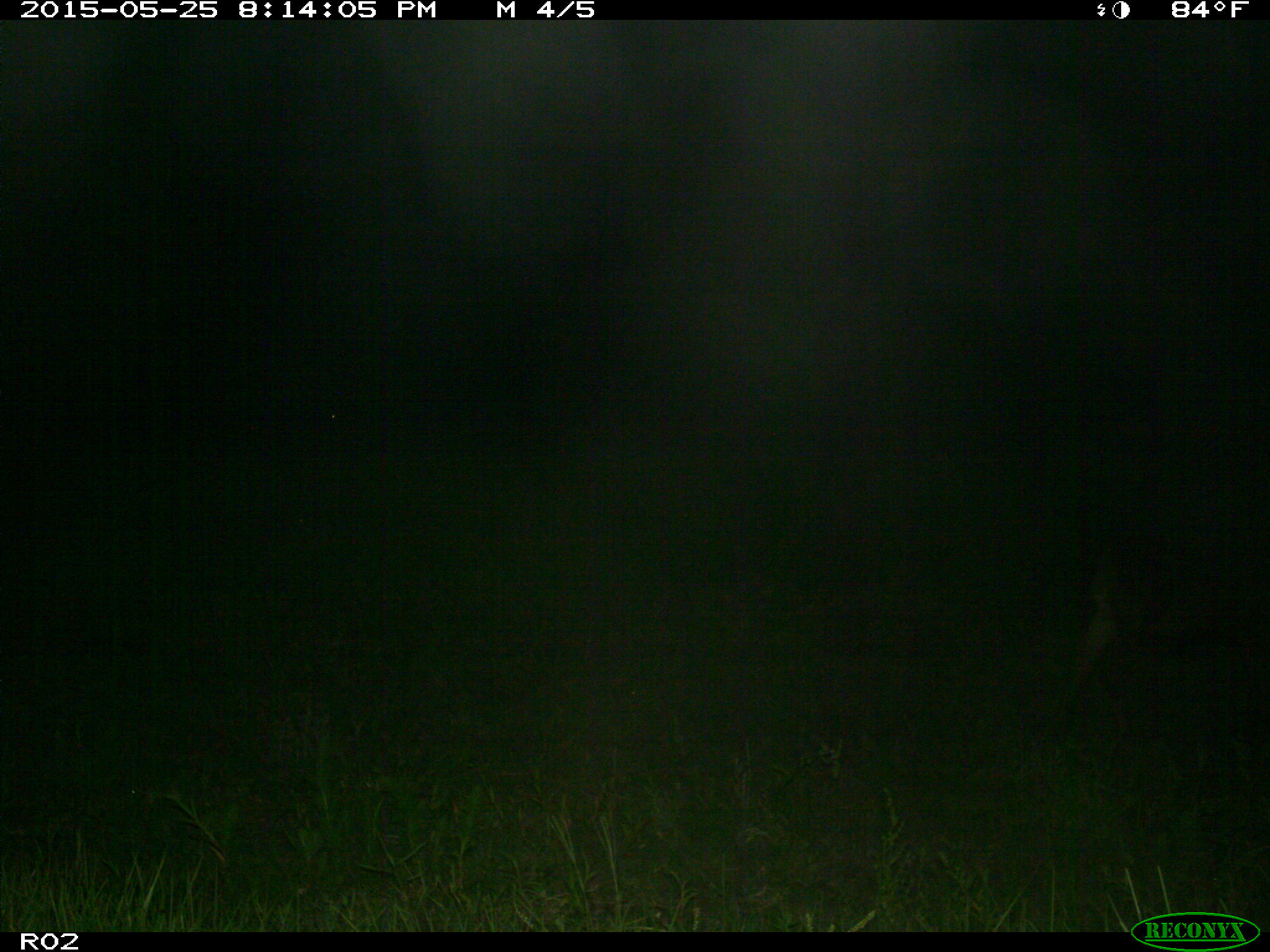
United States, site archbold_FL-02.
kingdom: Animalia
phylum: Chordata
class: Mammalia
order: Artiodactyla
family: Bovidae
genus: Bos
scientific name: Bos taurus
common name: domestic cow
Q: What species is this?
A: Bos taurus (domestic cow).